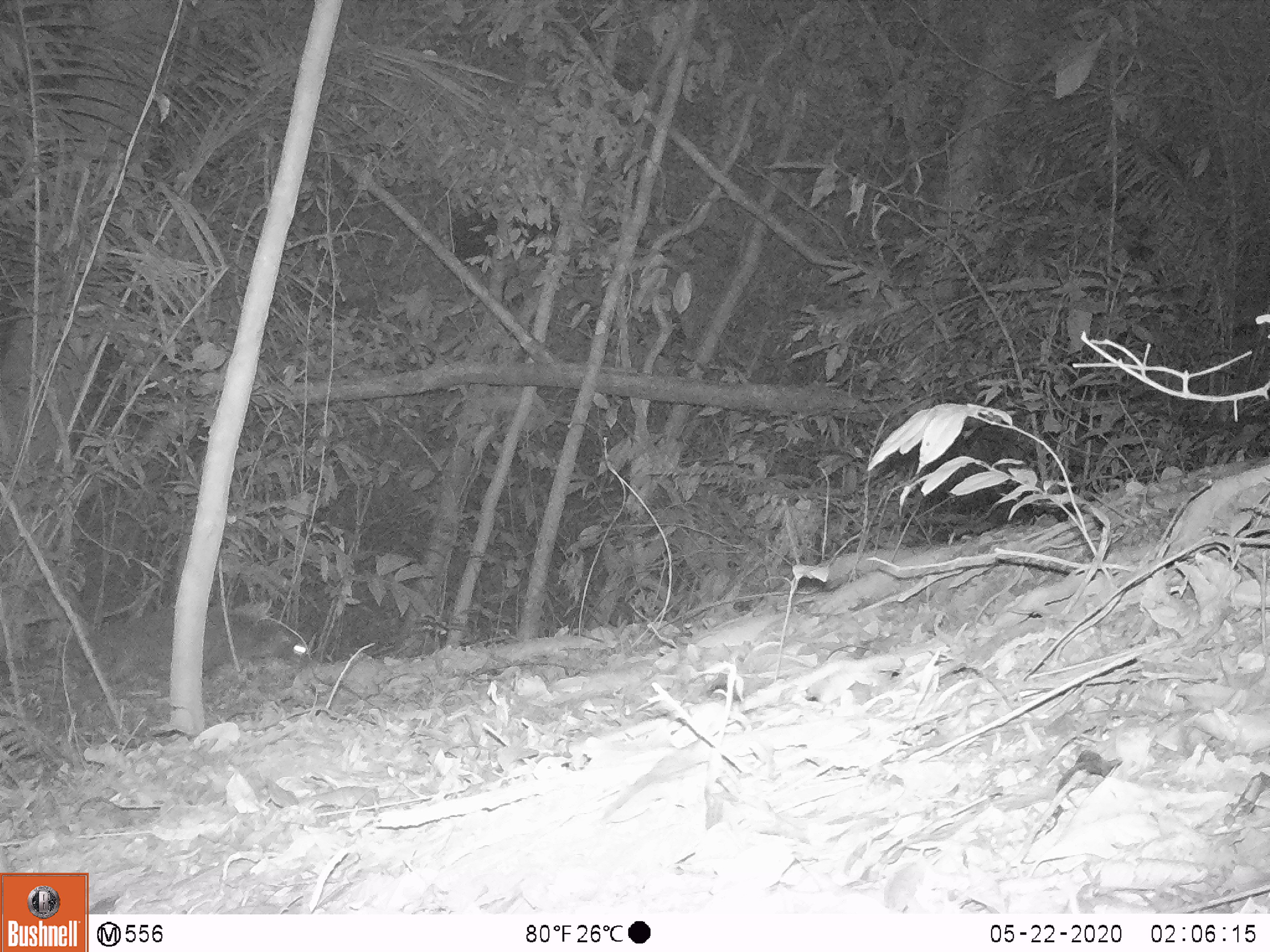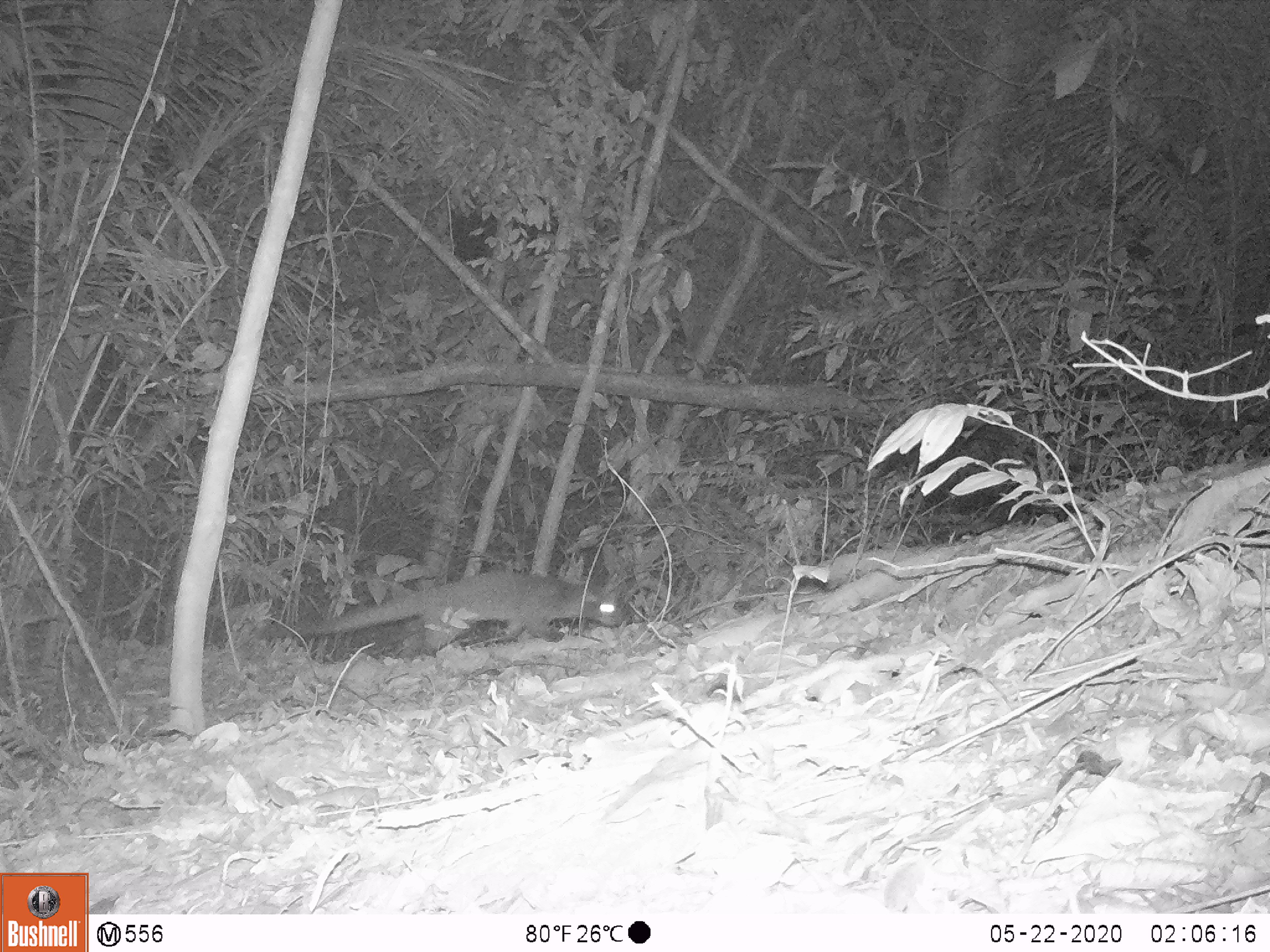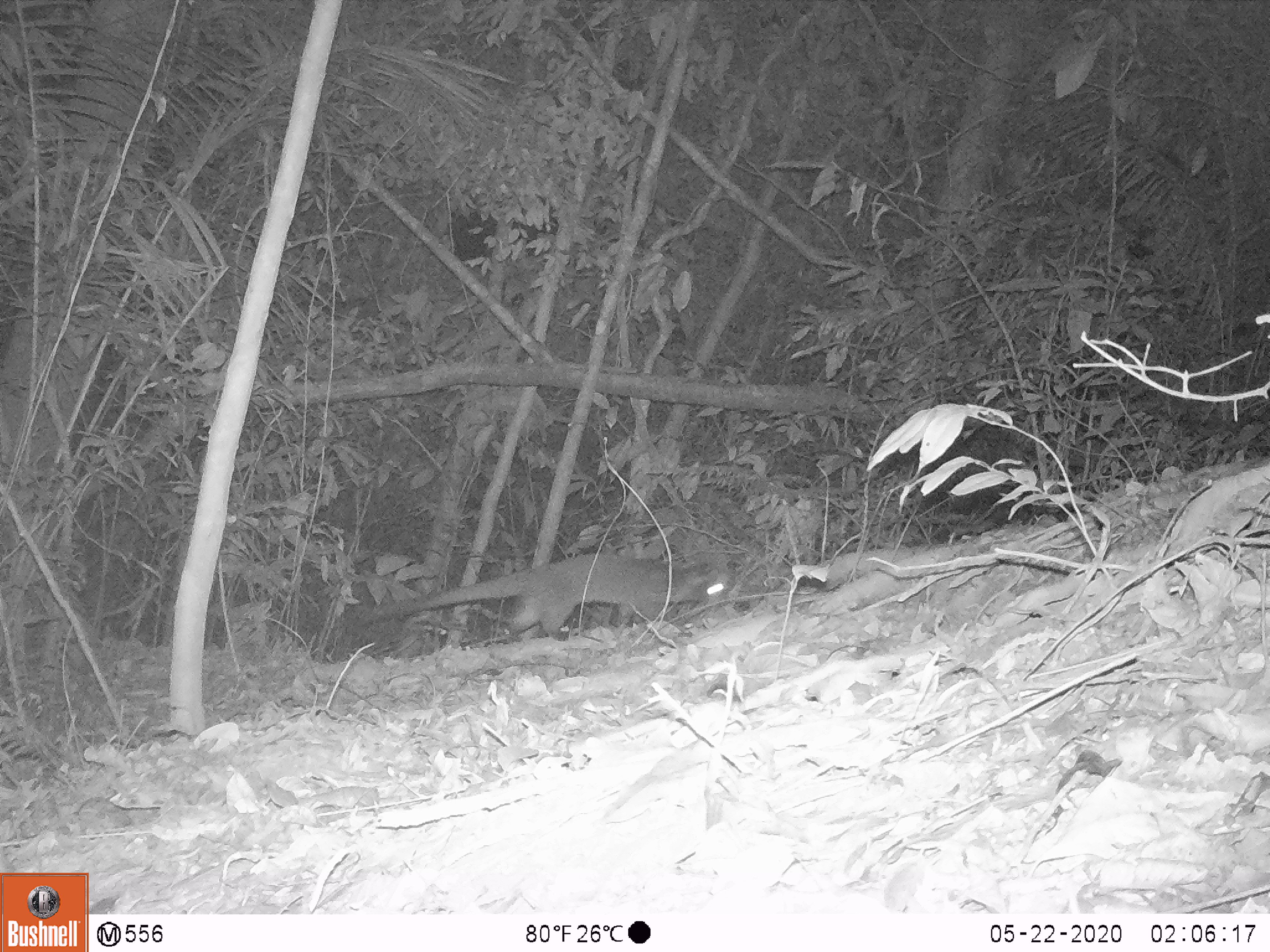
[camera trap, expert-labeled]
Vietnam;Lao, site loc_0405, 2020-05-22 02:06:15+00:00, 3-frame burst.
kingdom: Animalia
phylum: Chordata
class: Mammalia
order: Carnivora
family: Viverridae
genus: Paguma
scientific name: Paguma larvata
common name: masked palm civet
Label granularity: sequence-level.